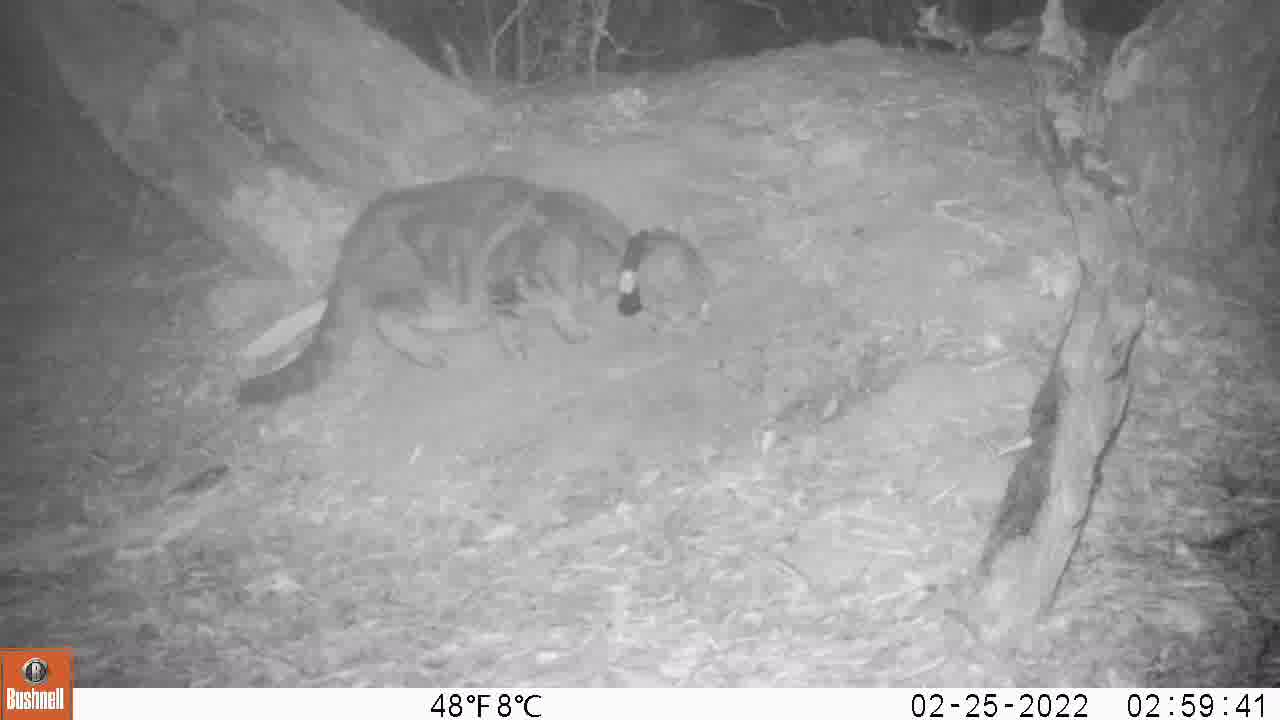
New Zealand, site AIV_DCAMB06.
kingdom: Animalia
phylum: Chordata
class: Mammalia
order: Carnivora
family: Felidae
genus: Felis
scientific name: Felis catus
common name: domestic cat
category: cat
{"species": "cat (domestic cat) (Felis catus)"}